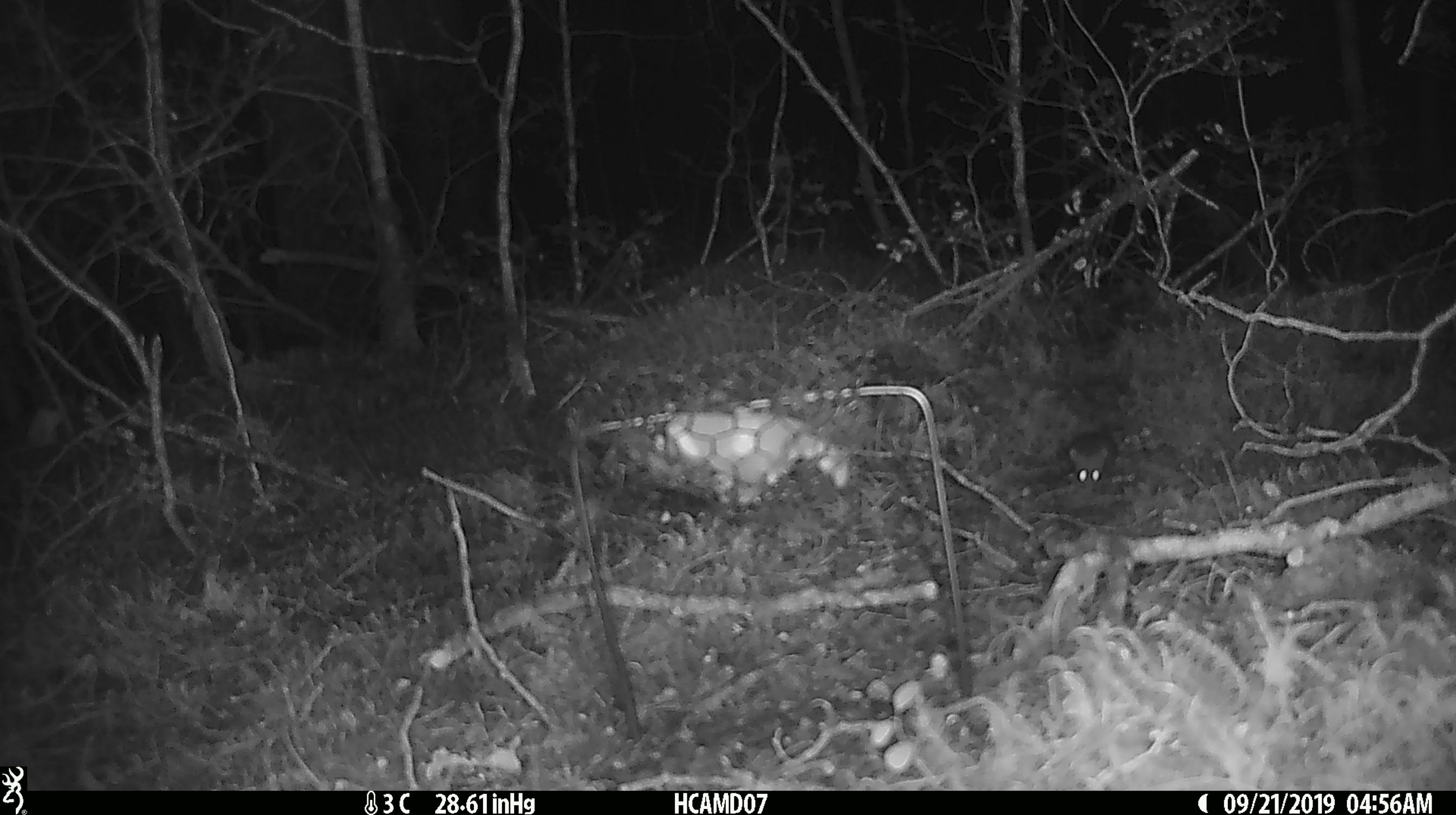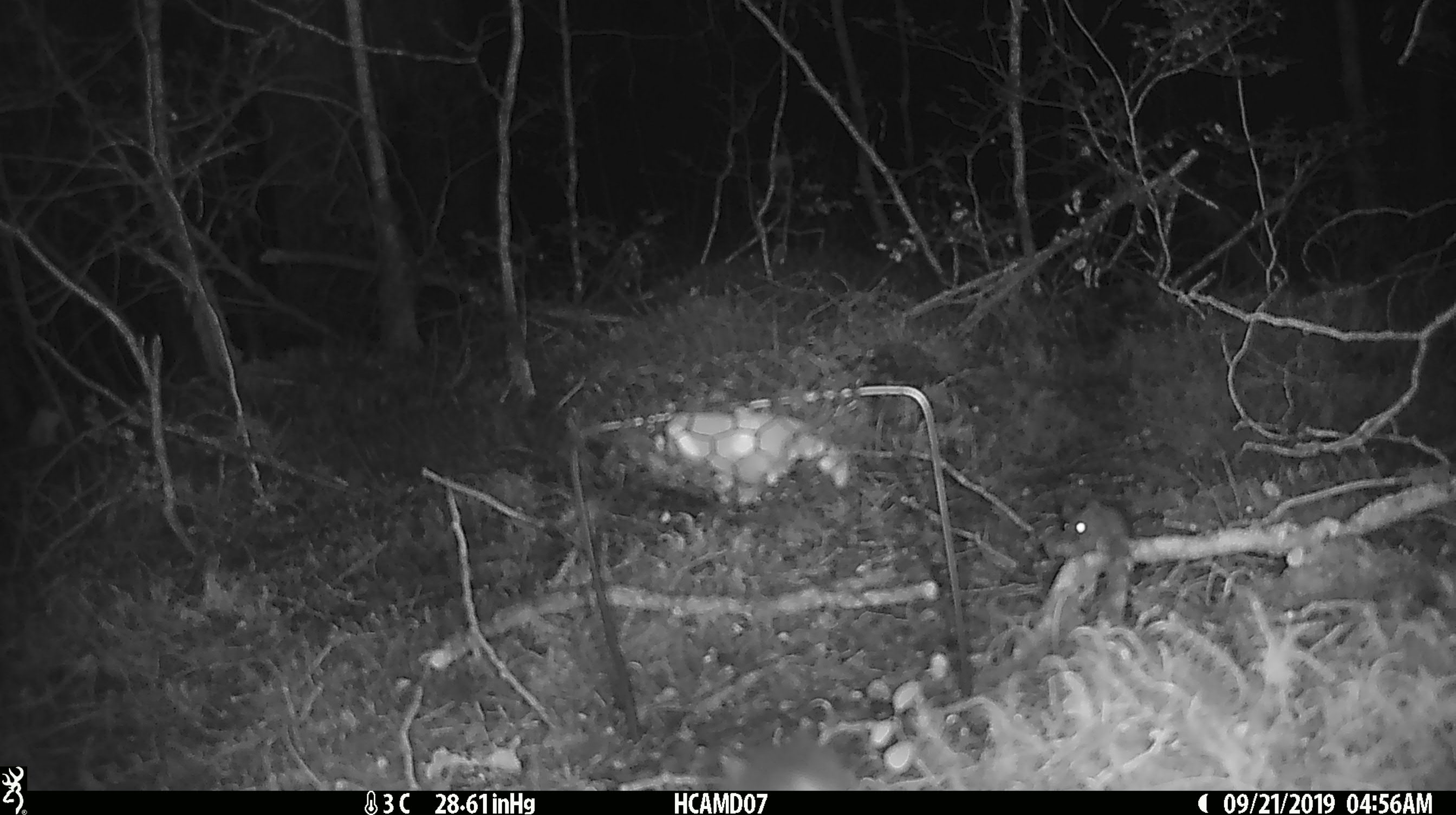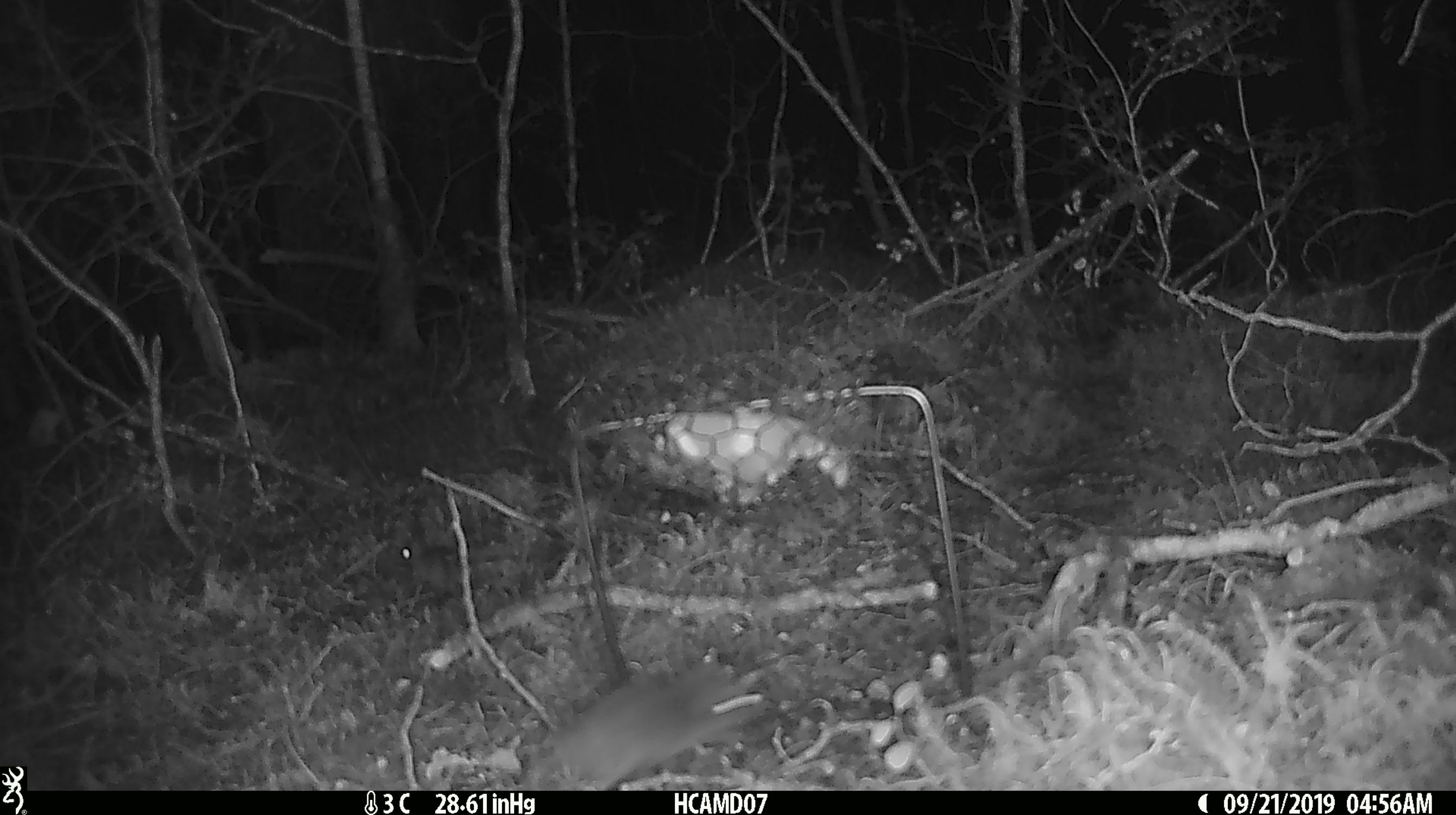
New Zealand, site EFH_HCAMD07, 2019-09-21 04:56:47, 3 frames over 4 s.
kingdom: Animalia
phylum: Chordata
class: Mammalia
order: Rodentia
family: Muridae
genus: Mus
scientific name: Mus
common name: mouse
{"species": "mouse (Mus)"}